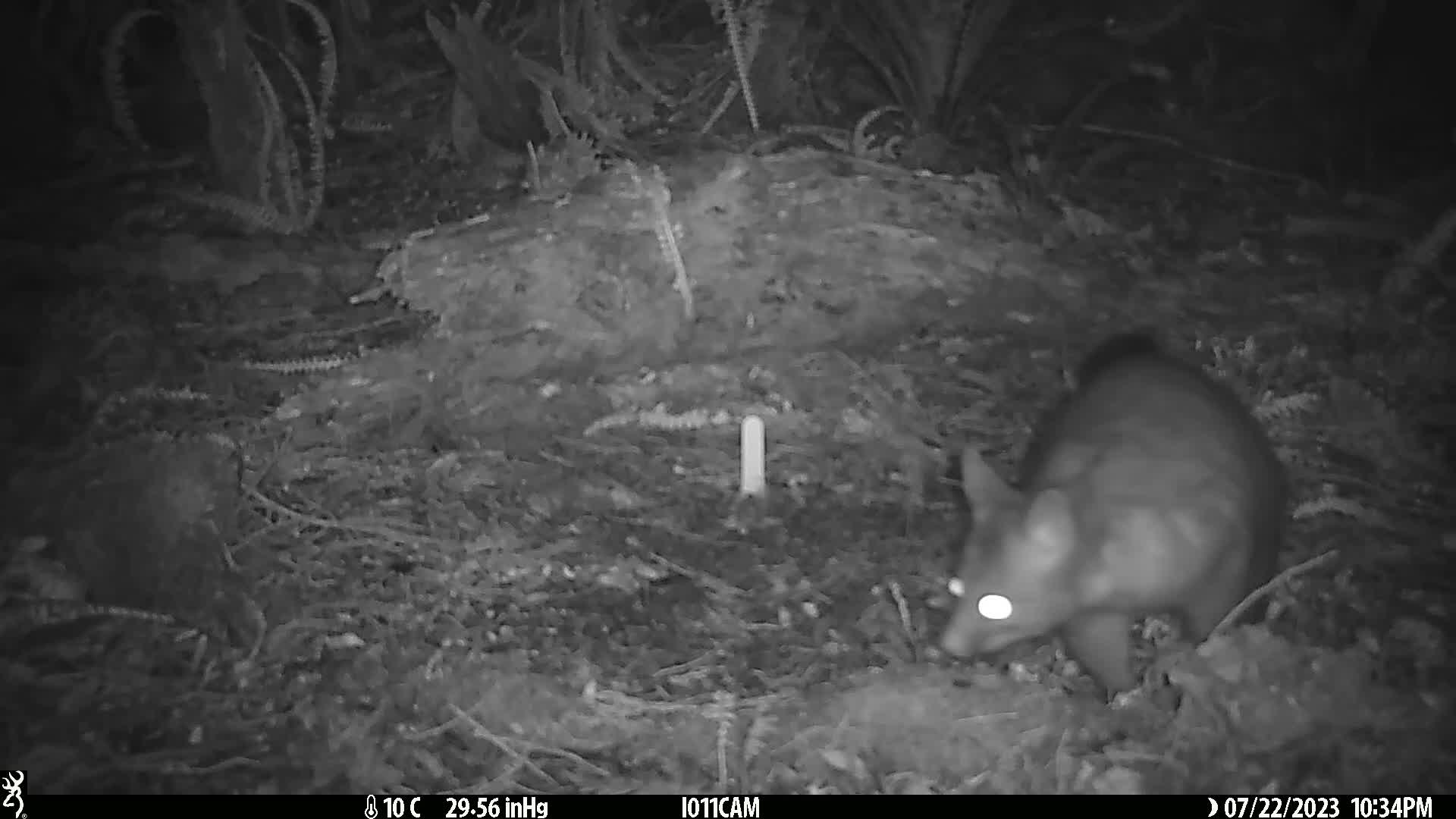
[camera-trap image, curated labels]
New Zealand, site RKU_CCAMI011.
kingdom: Animalia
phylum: Chordata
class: Mammalia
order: Diprotodontia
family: Phalangeridae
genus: Trichosurus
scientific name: Trichosurus vulpecula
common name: common brushtail possum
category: possum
Possum (common brushtail possum) (Trichosurus vulpecula).